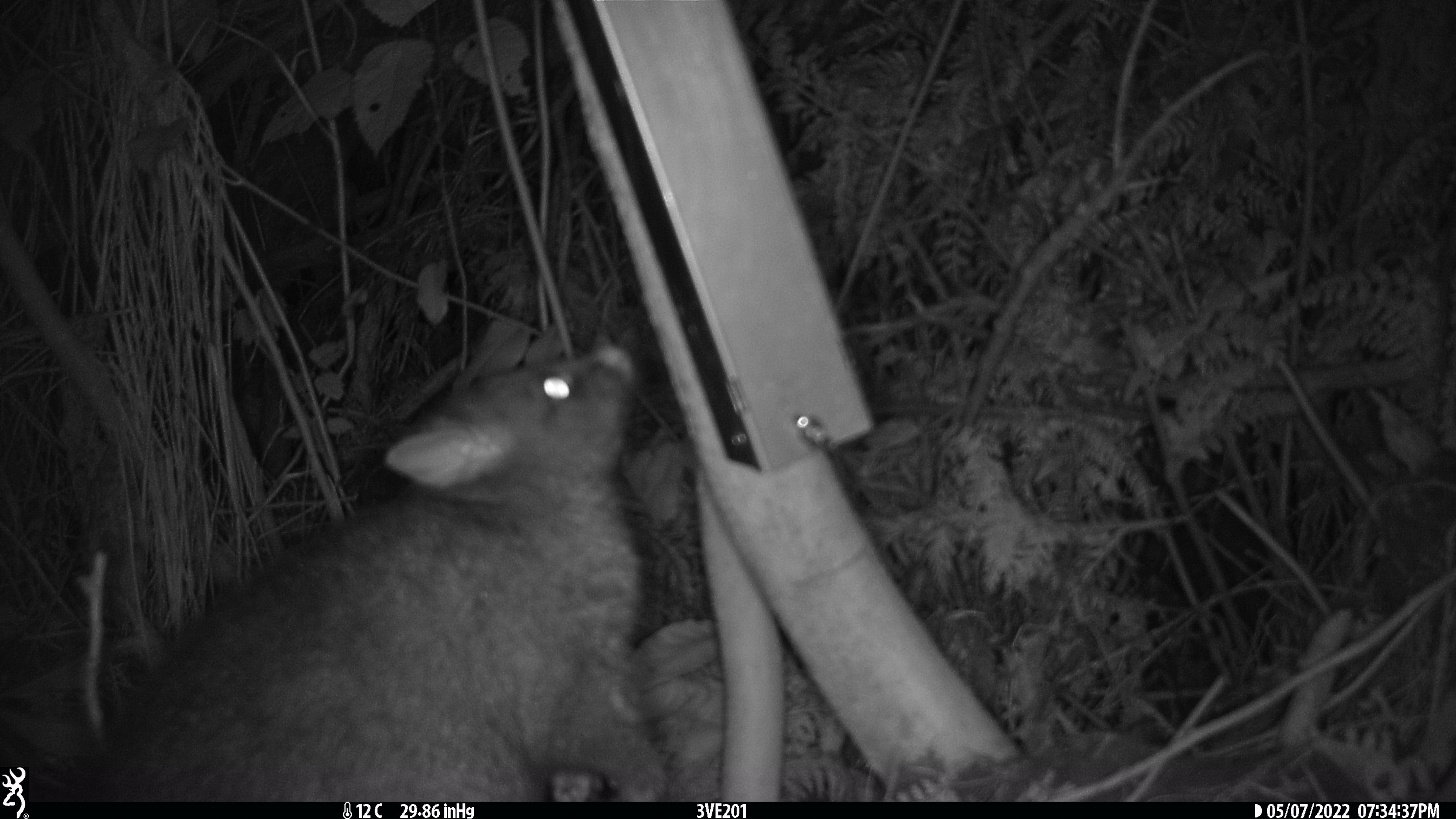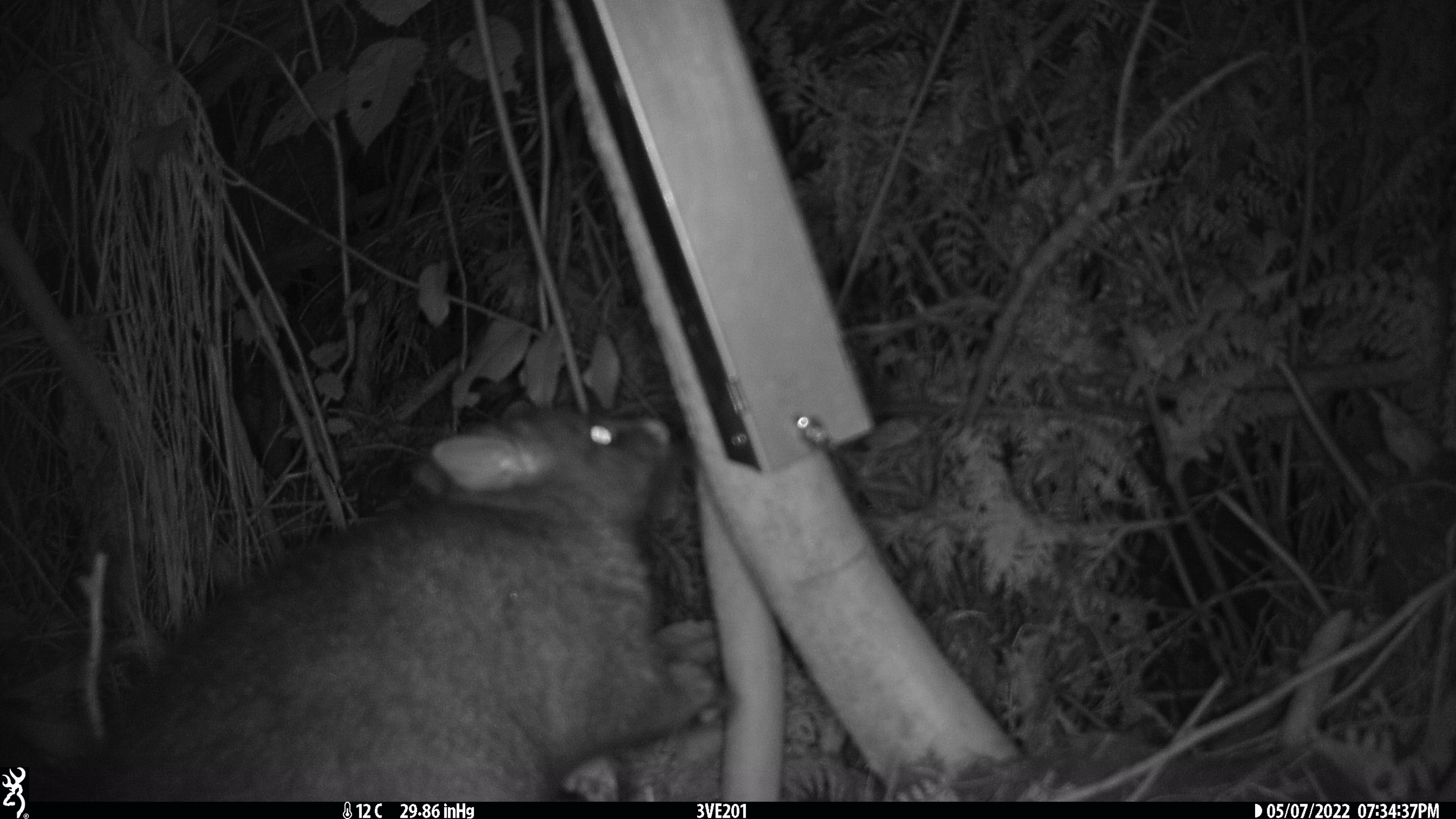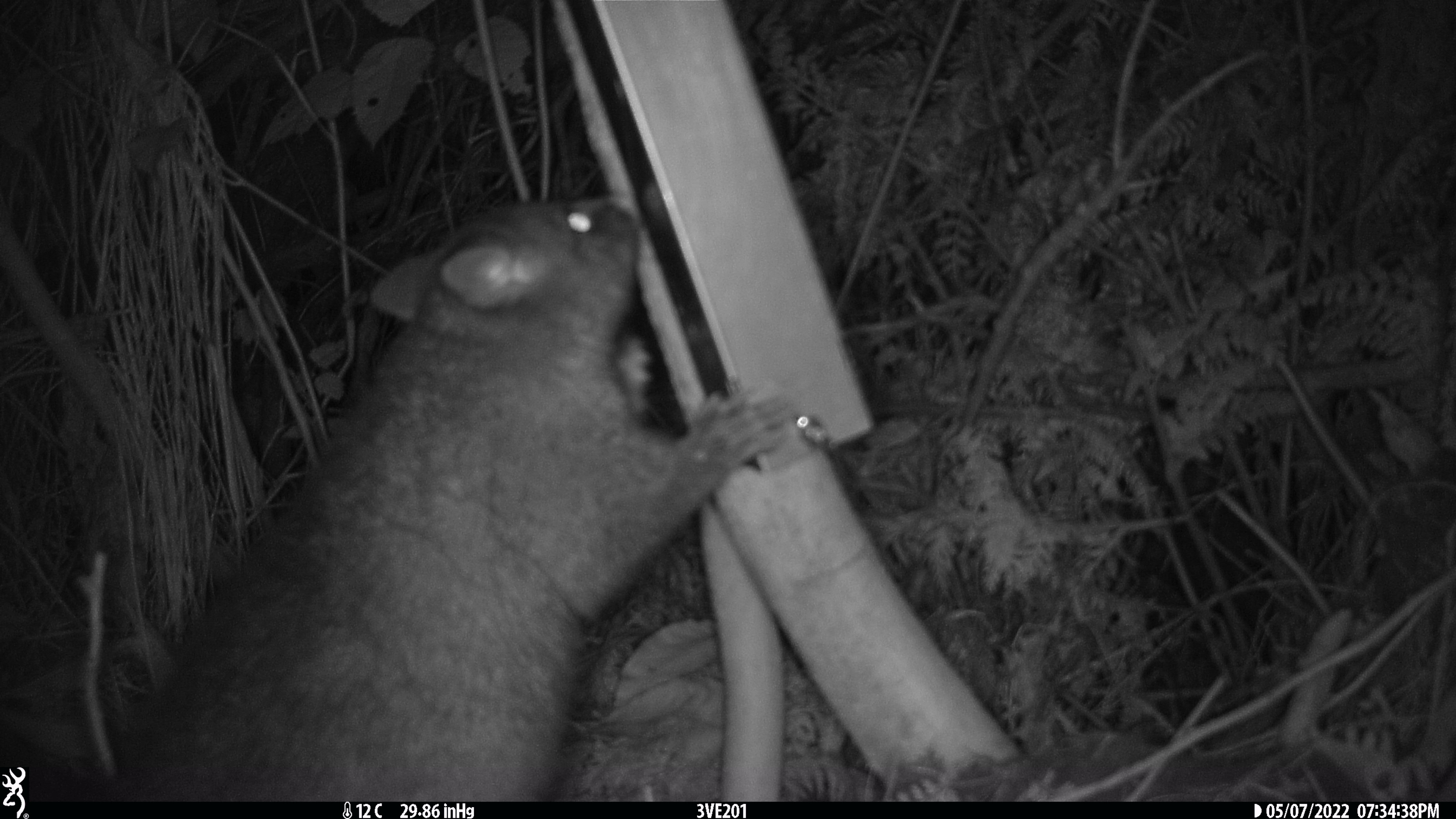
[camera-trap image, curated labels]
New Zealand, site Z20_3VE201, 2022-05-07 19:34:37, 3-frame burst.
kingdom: Animalia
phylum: Chordata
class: Mammalia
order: Diprotodontia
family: Phalangeridae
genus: Trichosurus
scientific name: Trichosurus vulpecula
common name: common brushtail possum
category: possum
Possum (common brushtail possum) (Trichosurus vulpecula).